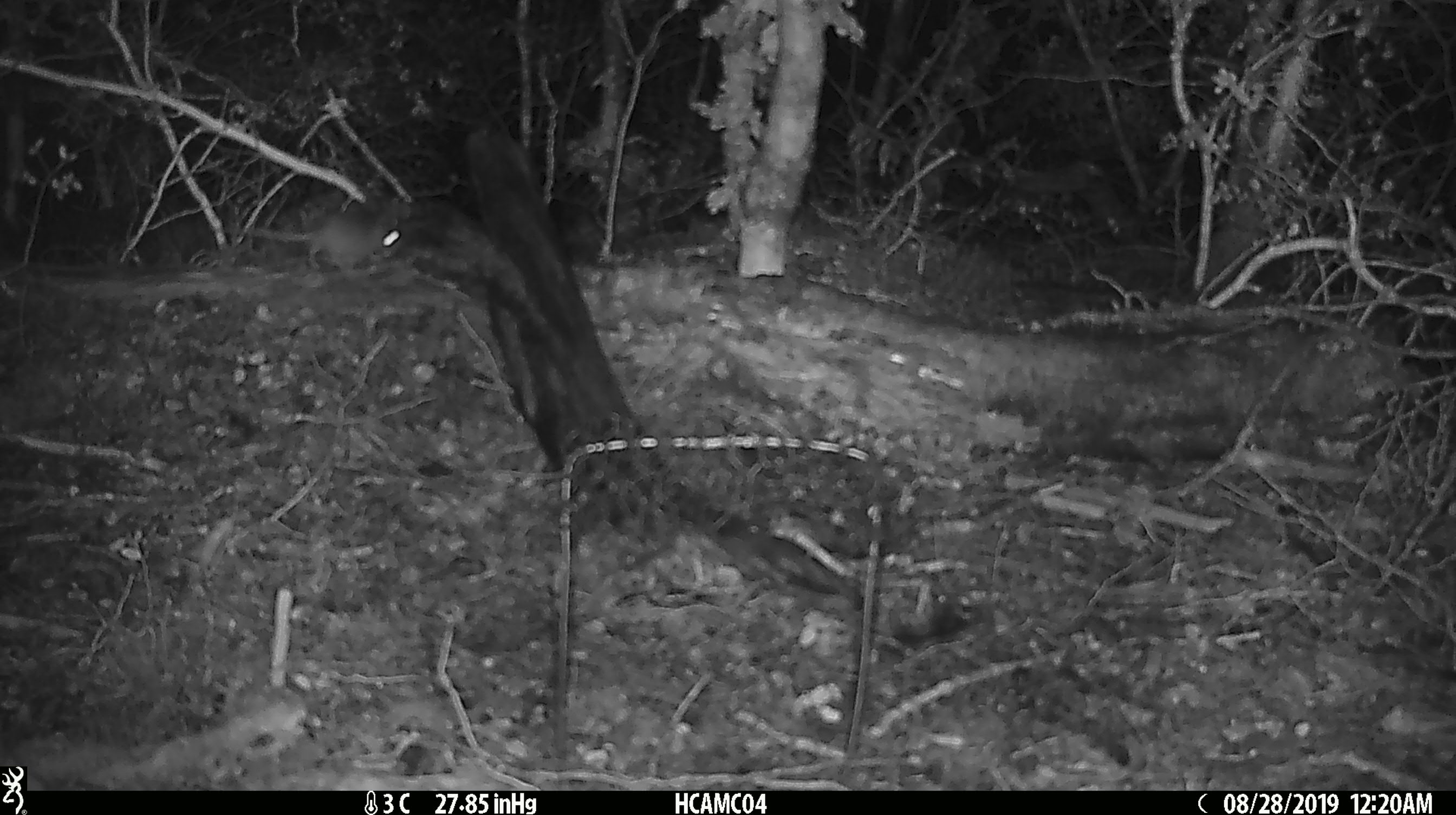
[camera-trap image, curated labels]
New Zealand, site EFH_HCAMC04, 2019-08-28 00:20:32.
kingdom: Animalia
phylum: Chordata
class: Mammalia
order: Rodentia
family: Muridae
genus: Mus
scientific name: Mus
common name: mouse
Mouse (Mus).